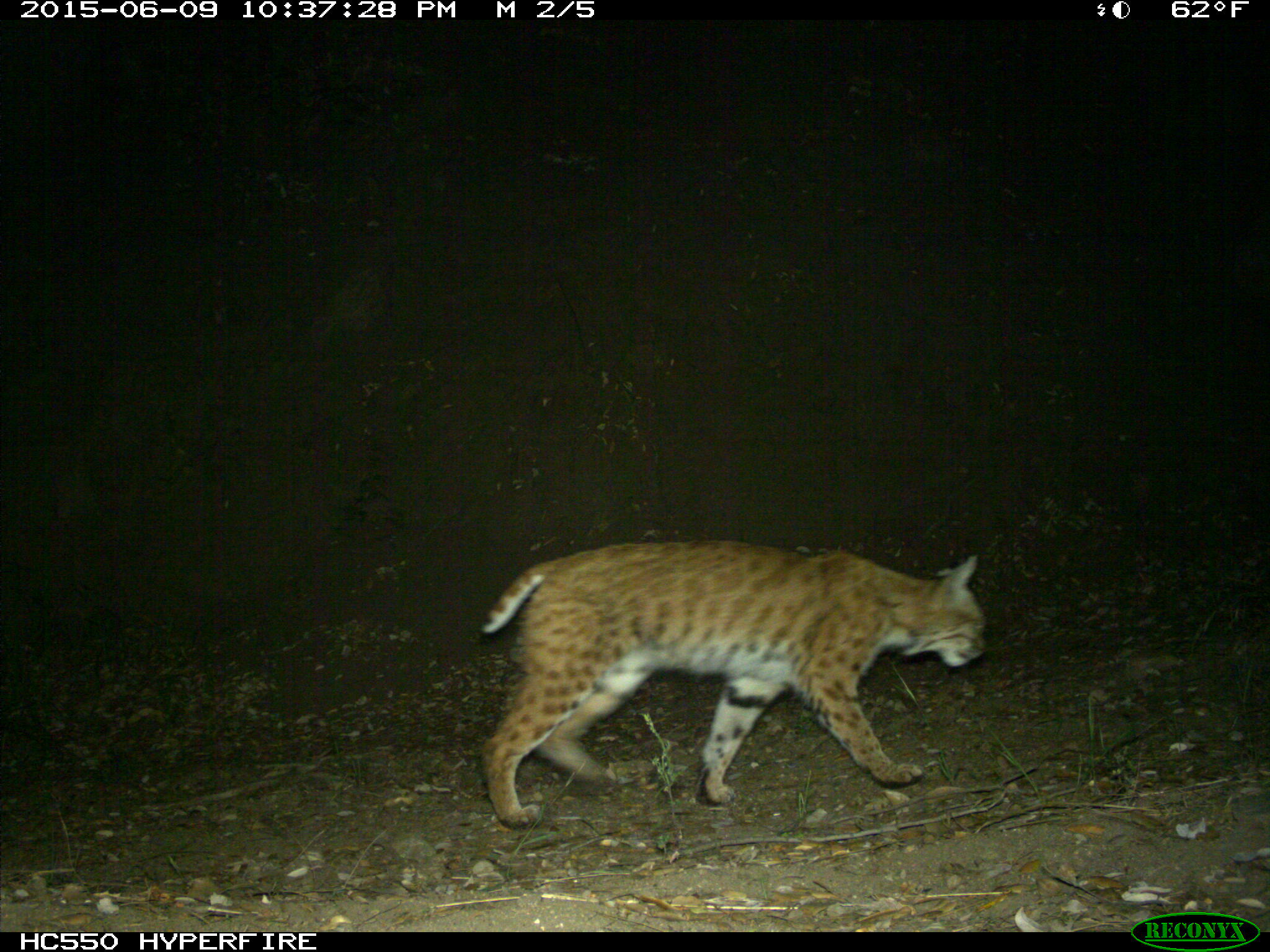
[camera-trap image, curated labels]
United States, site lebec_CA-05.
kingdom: Animalia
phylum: Chordata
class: Mammalia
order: Carnivora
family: Felidae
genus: Lynx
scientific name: Lynx rufus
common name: bobcat